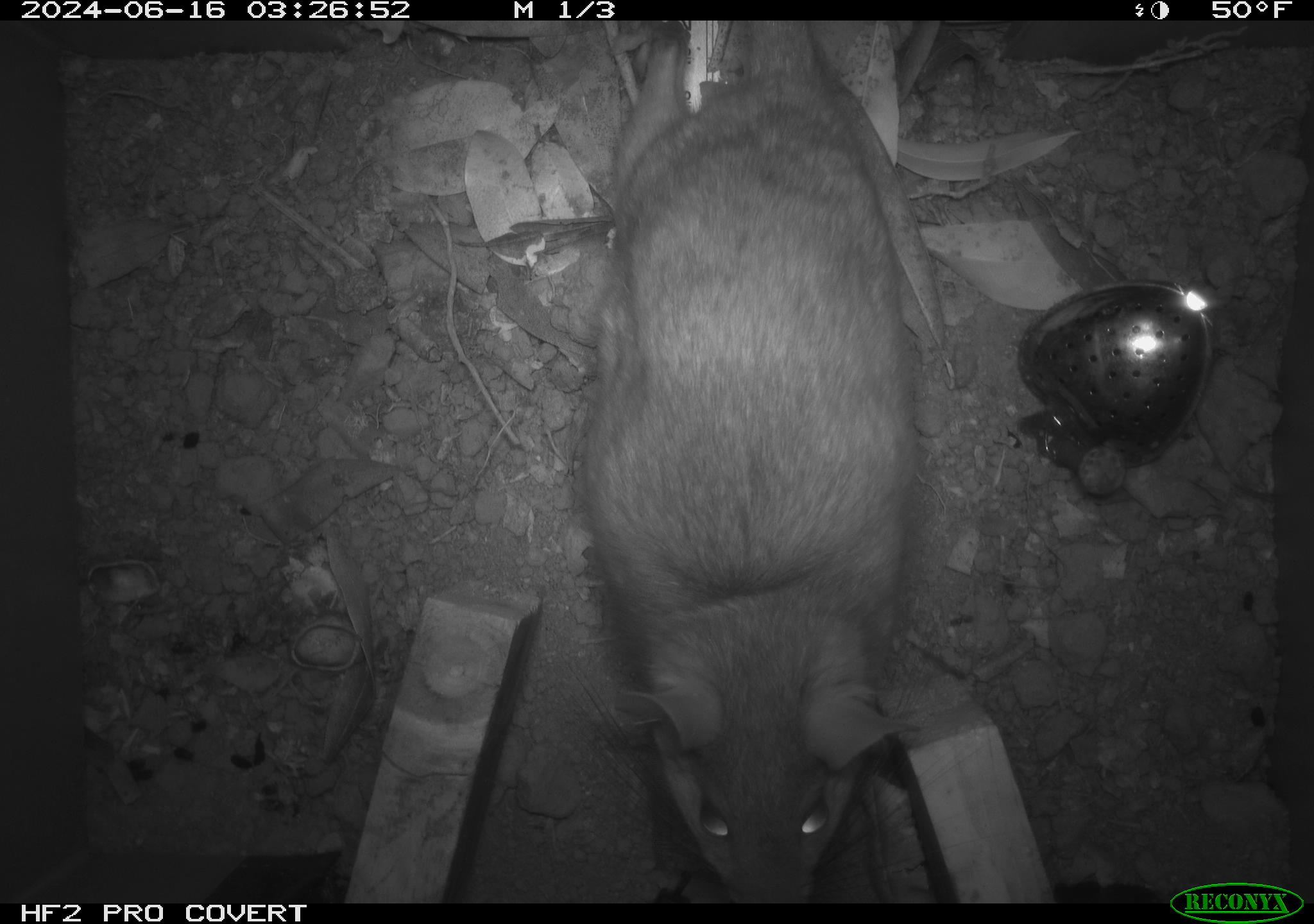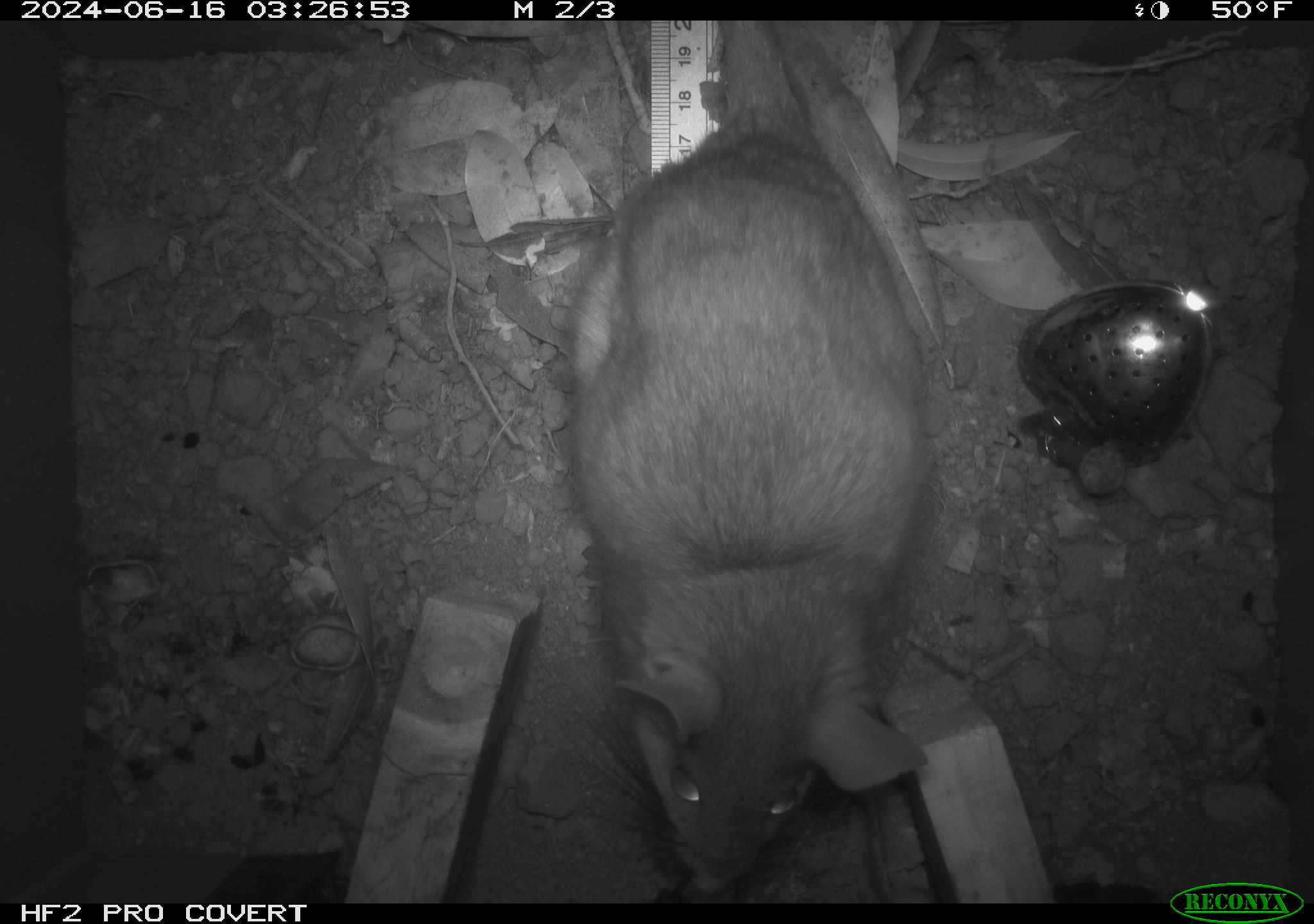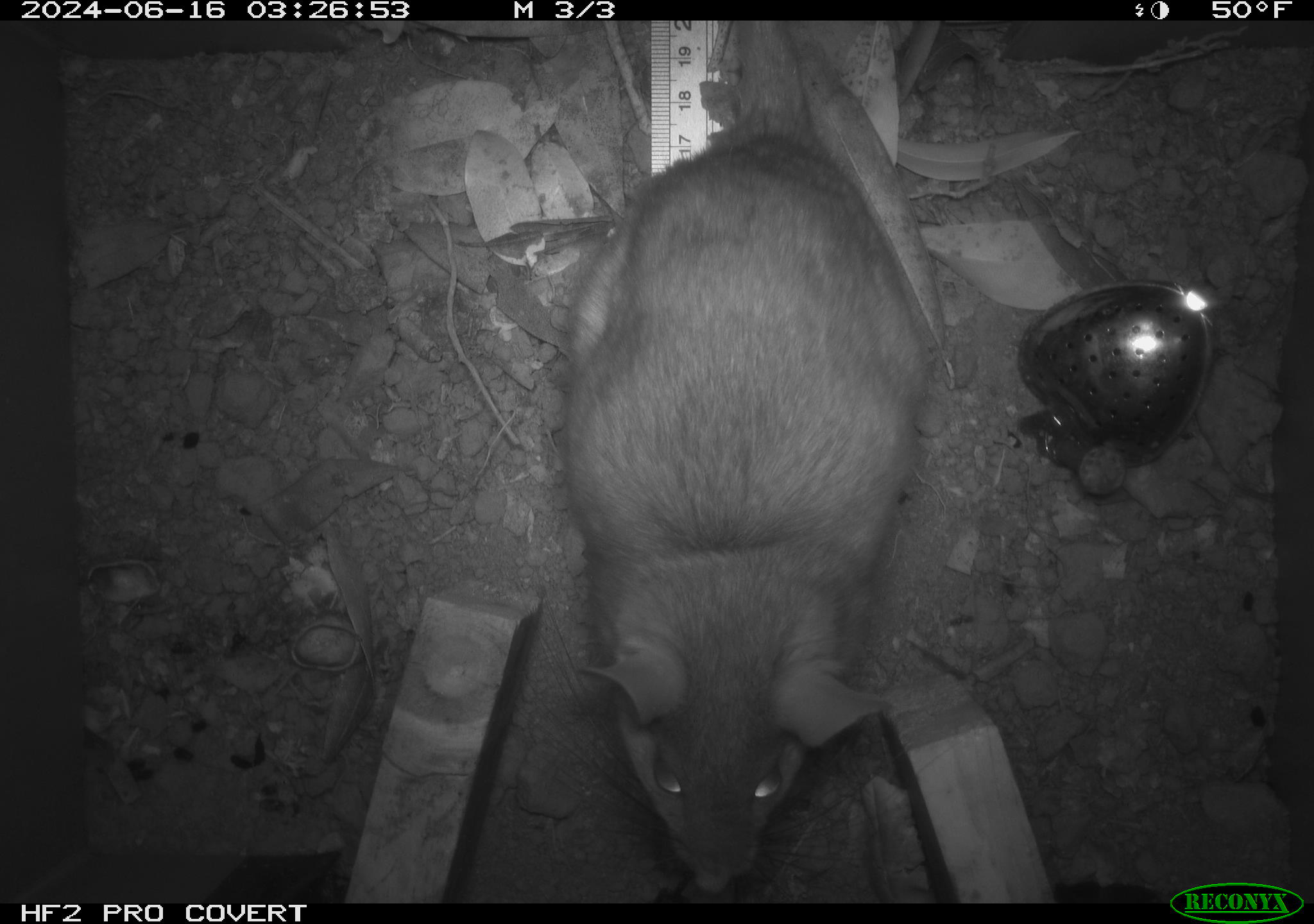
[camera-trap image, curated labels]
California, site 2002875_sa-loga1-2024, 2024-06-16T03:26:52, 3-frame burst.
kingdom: Animalia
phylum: Chordata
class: Mammalia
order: Rodentia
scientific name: Rodentia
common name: rodent